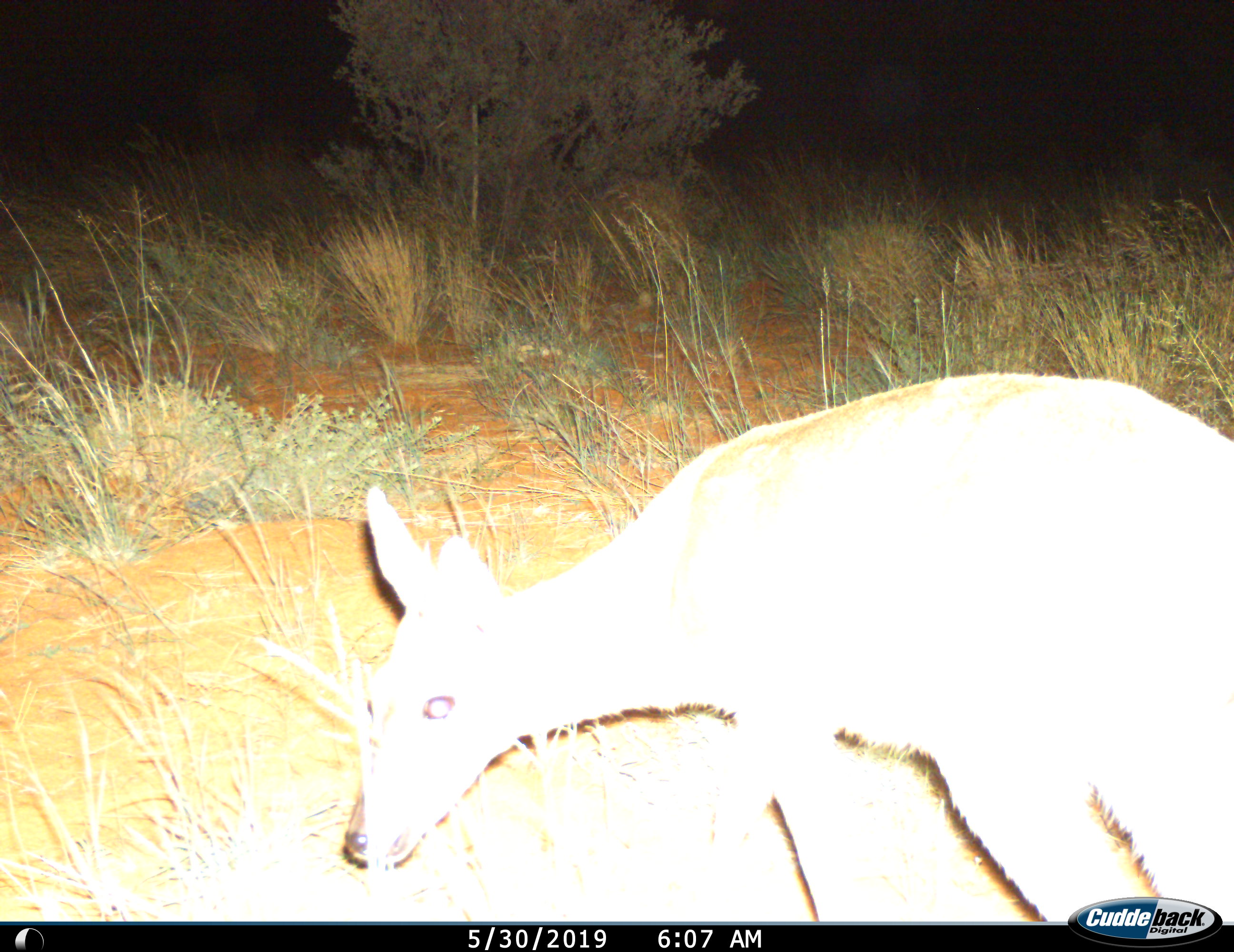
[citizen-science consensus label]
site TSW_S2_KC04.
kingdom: Animalia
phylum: Chordata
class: Mammalia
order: Artiodactyla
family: Bovidae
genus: Raphicerus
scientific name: Raphicerus campestris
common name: steenbok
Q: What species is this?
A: Steenbok (Raphicerus campestris).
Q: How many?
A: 1.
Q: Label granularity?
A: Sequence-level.